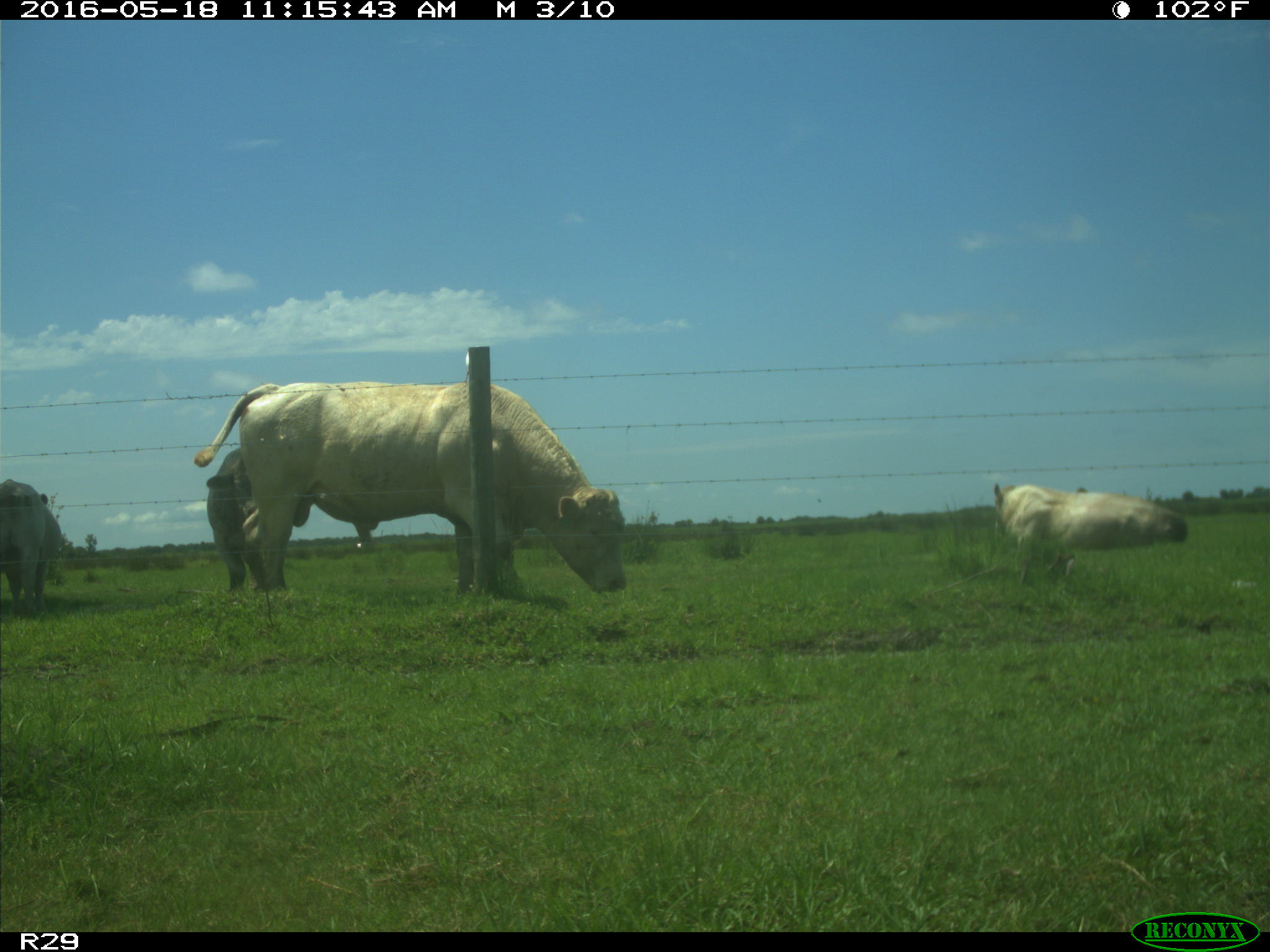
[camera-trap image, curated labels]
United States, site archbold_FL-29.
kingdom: Animalia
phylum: Chordata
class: Mammalia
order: Artiodactyla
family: Bovidae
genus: Bos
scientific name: Bos taurus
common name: domestic cow